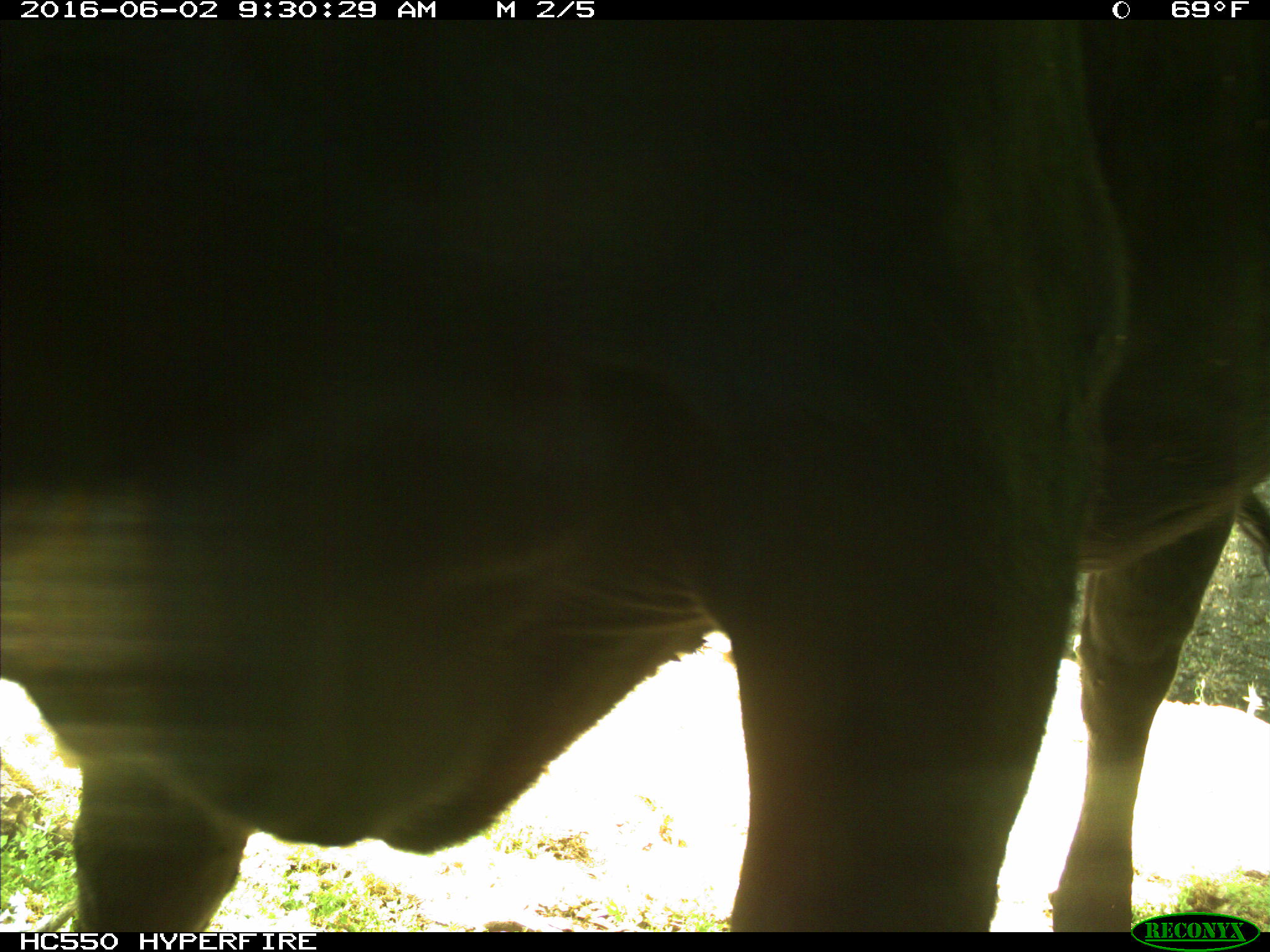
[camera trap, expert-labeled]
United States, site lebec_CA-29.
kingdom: Animalia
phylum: Chordata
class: Mammalia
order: Artiodactyla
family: Bovidae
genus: Bos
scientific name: Bos taurus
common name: domestic cow